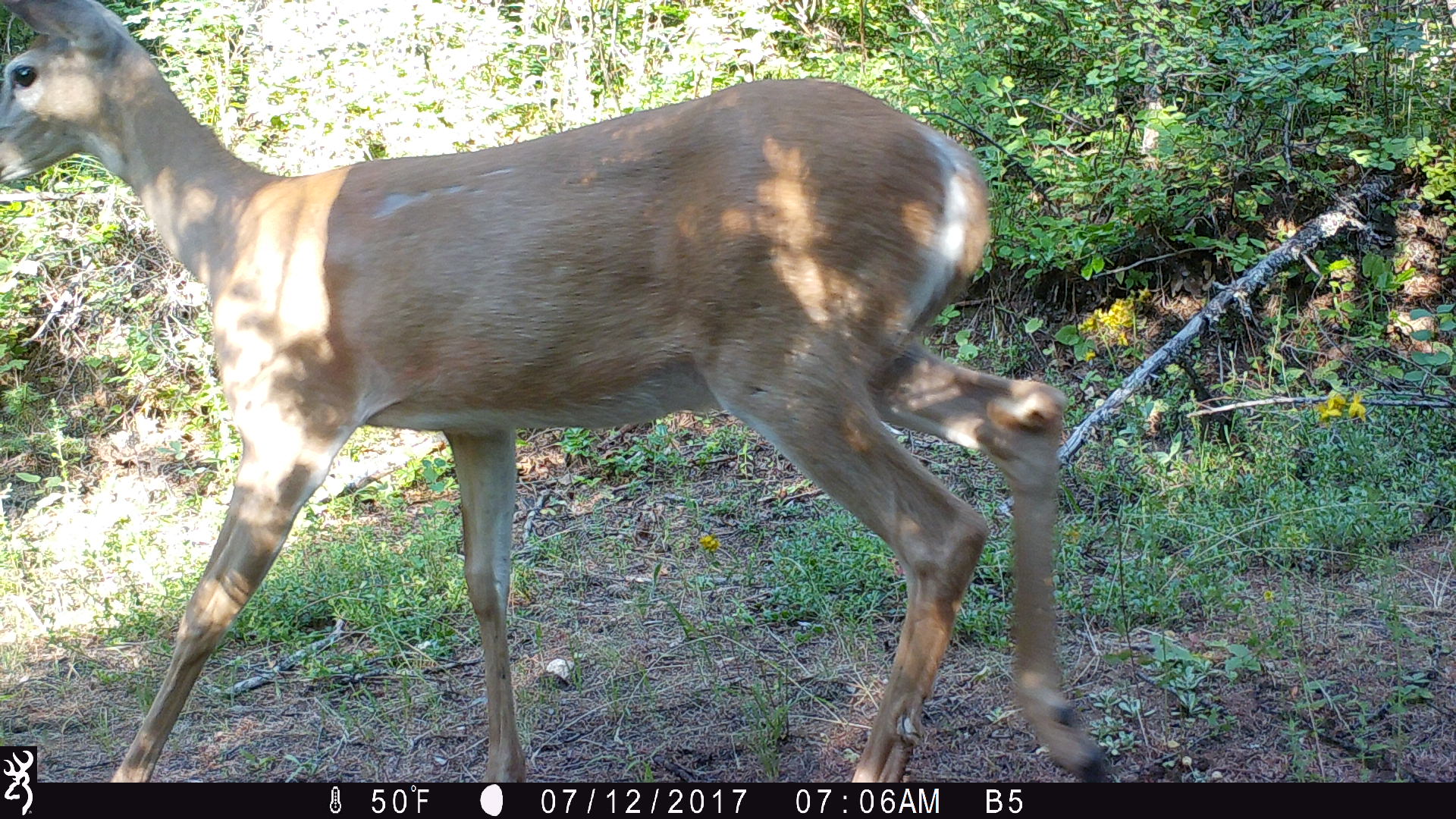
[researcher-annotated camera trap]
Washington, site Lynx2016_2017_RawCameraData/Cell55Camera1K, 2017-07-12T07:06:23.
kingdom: Animalia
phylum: Chordata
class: Mammalia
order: Artiodactyla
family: Cervidae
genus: Odocoileus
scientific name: Odocoileus virginianus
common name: white-tailed deer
Odocoileus virginianus (white-tailed deer). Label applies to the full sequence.